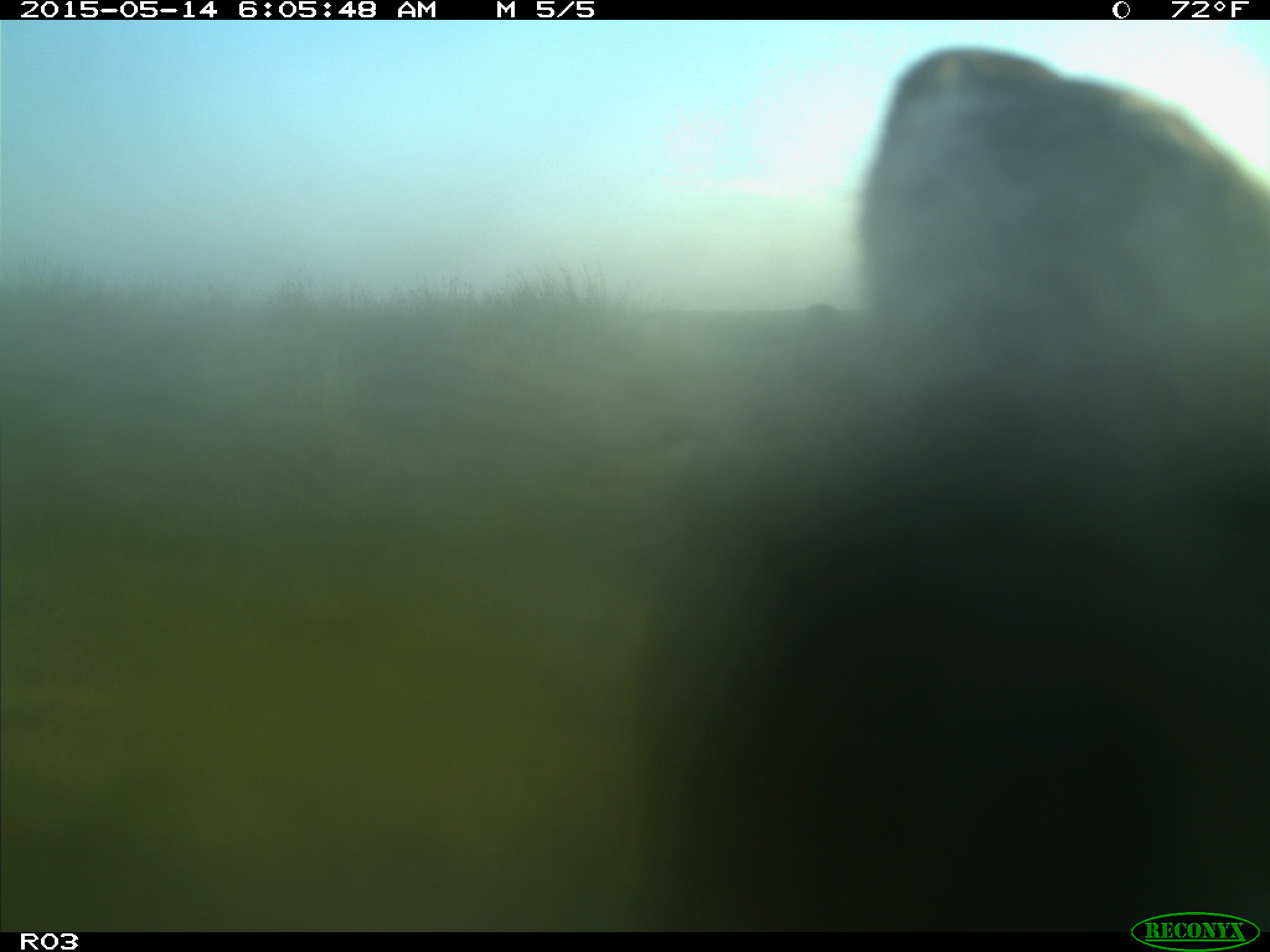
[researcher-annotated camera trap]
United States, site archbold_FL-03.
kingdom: Animalia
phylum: Chordata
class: Mammalia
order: Artiodactyla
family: Bovidae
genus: Bos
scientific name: Bos taurus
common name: domestic cow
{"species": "Bos taurus (domestic cow)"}